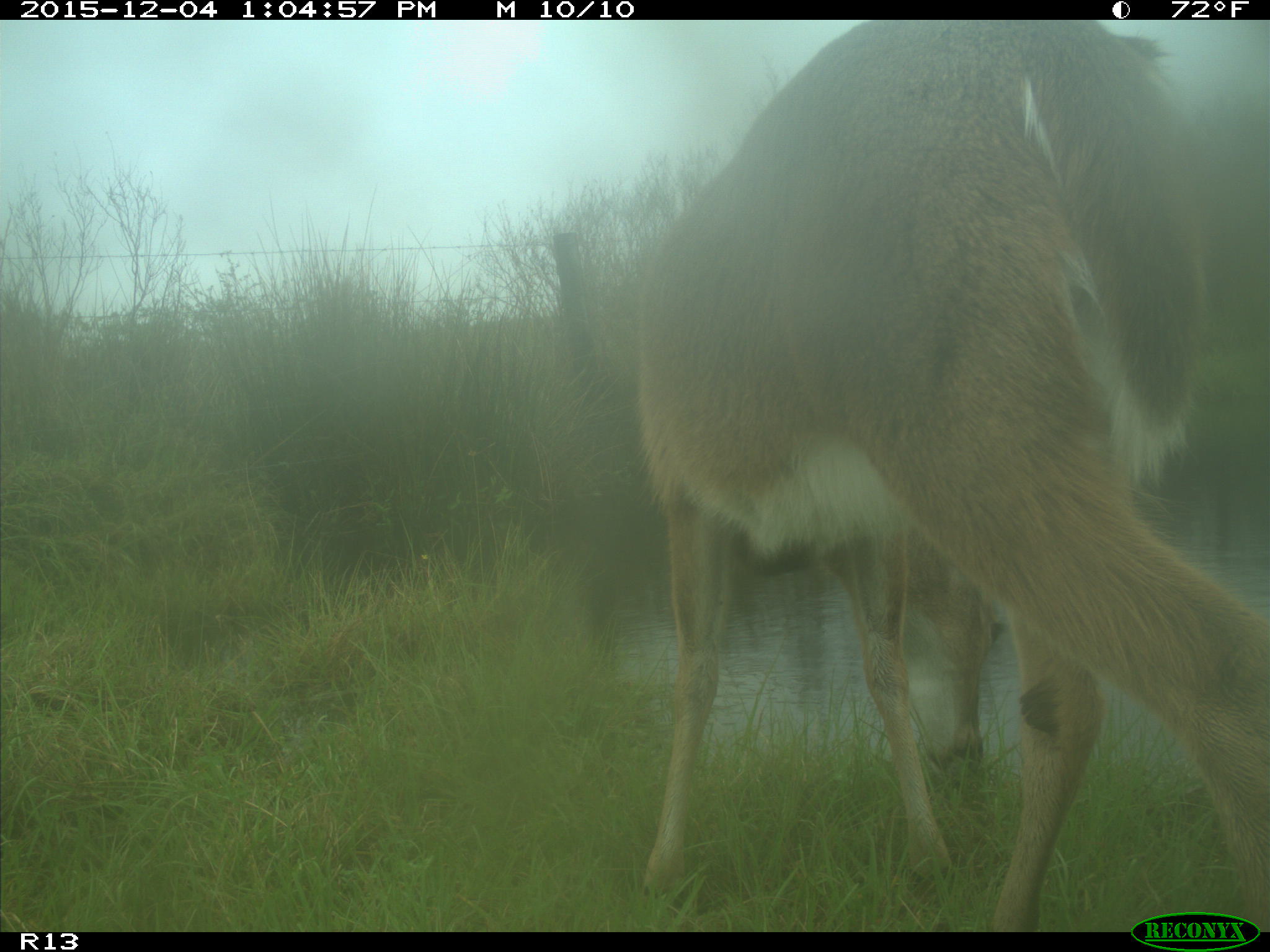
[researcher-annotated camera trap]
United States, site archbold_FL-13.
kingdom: Animalia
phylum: Chordata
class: Mammalia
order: Artiodactyla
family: Cervidae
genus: Odocoileus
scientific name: Odocoileus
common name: deer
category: unidentified deer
Unidentified deer (deer) (Odocoileus).